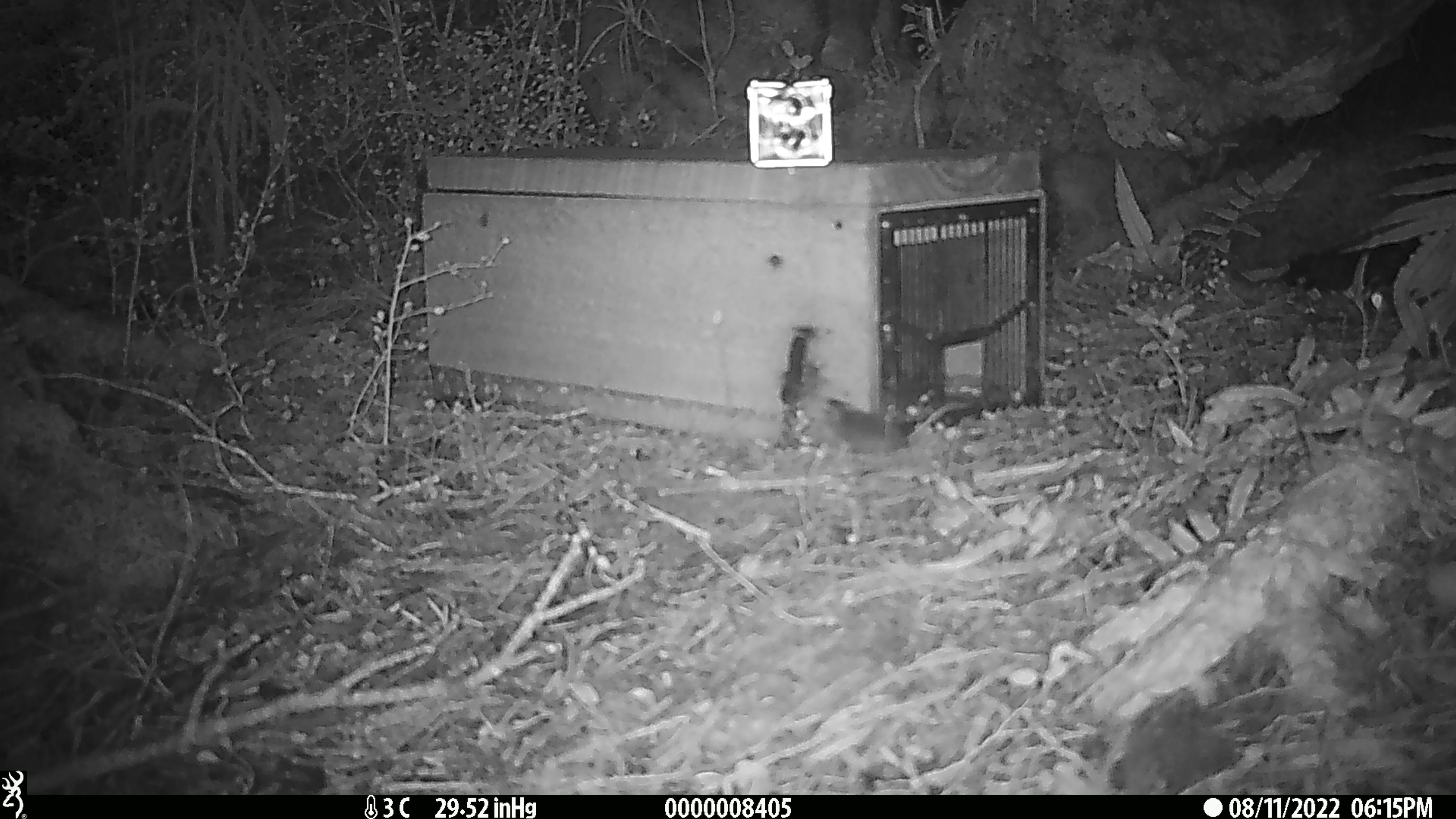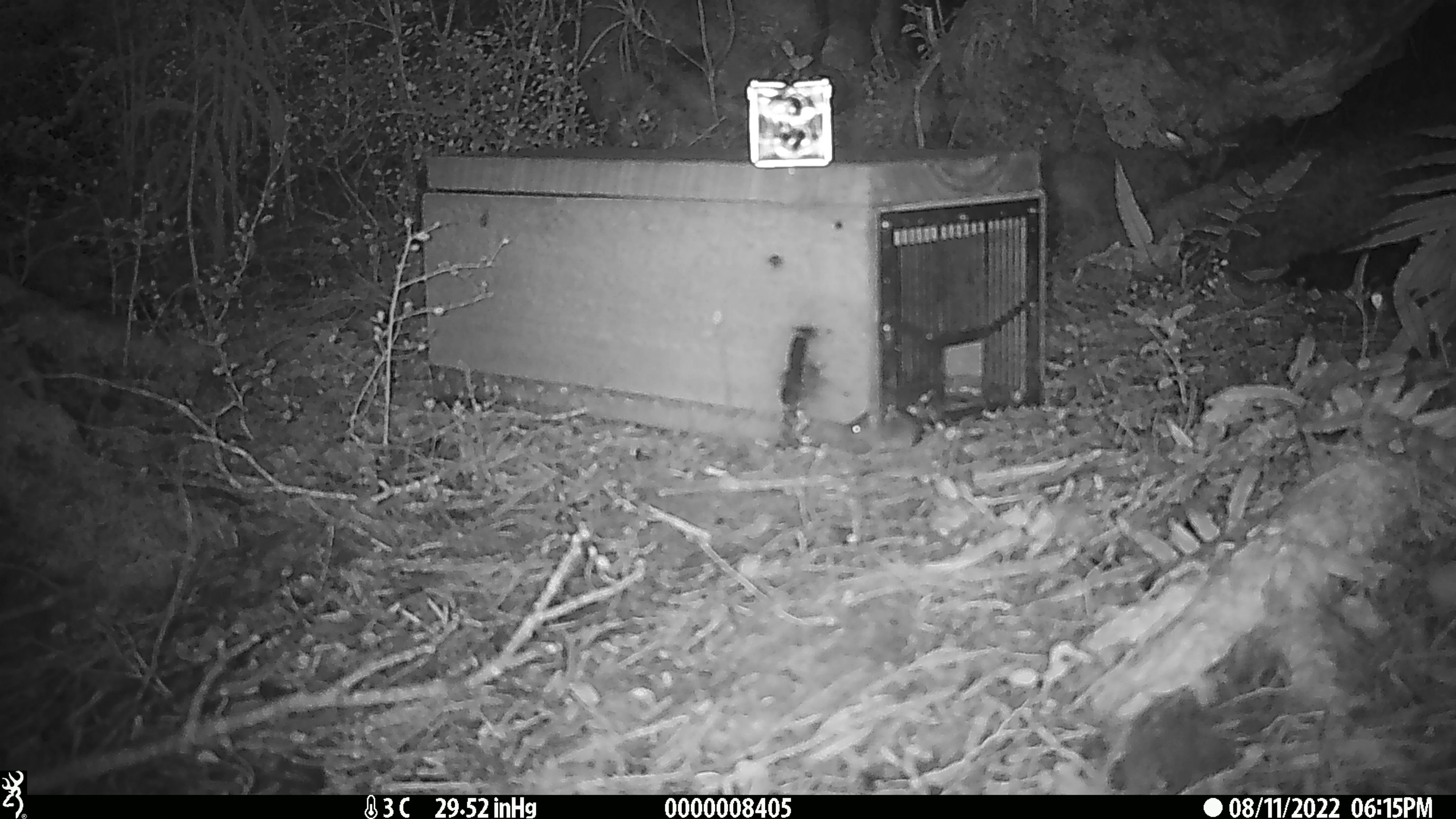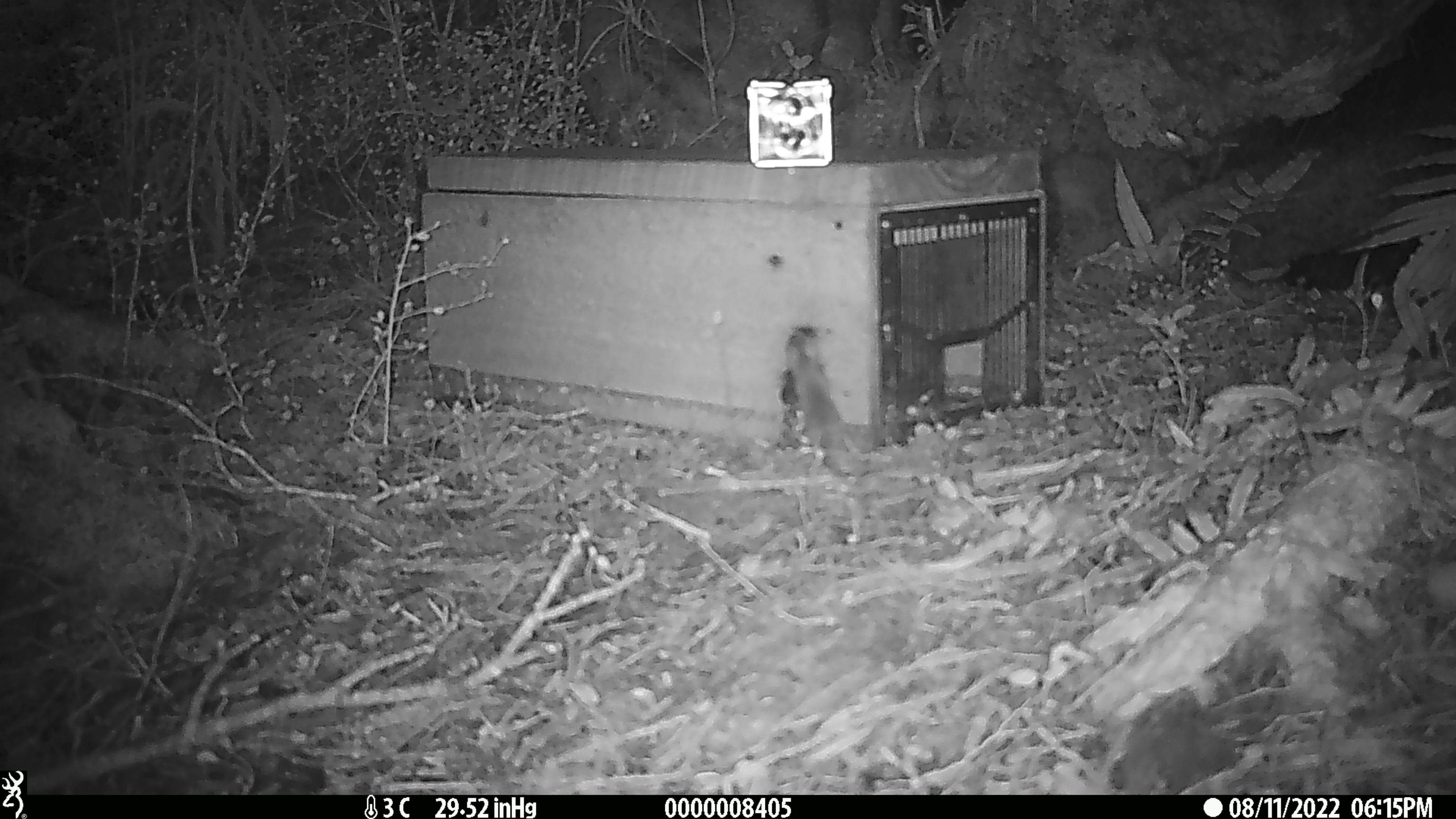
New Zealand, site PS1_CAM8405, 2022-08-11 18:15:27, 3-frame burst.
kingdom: Animalia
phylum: Chordata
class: Mammalia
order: Rodentia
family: Muridae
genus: Mus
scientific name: Mus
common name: mouse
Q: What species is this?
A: Mouse (Mus).